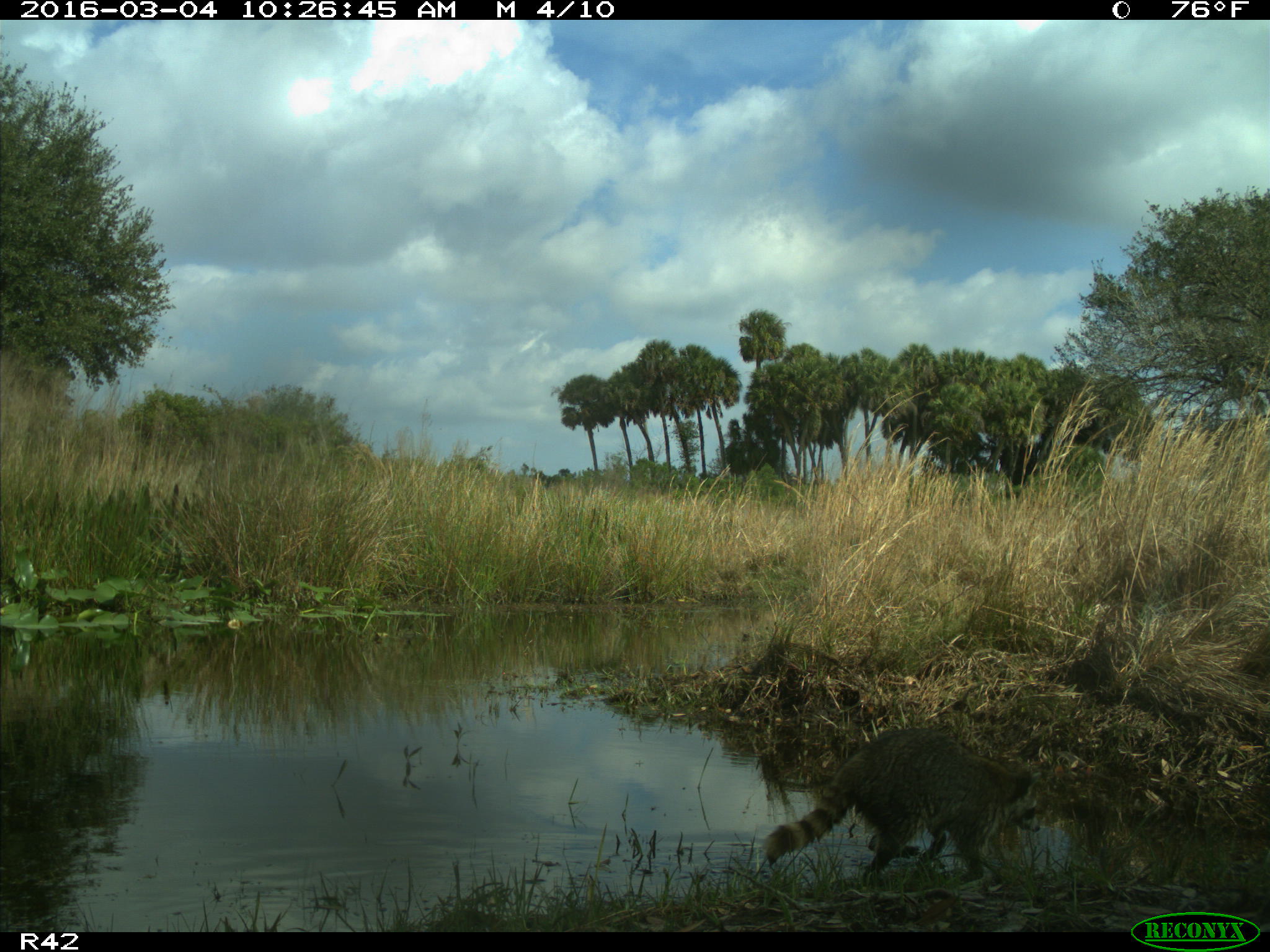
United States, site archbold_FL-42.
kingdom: Animalia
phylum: Chordata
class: Mammalia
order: Carnivora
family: Procyonidae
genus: Procyon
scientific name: Procyon lotor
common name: common raccoon